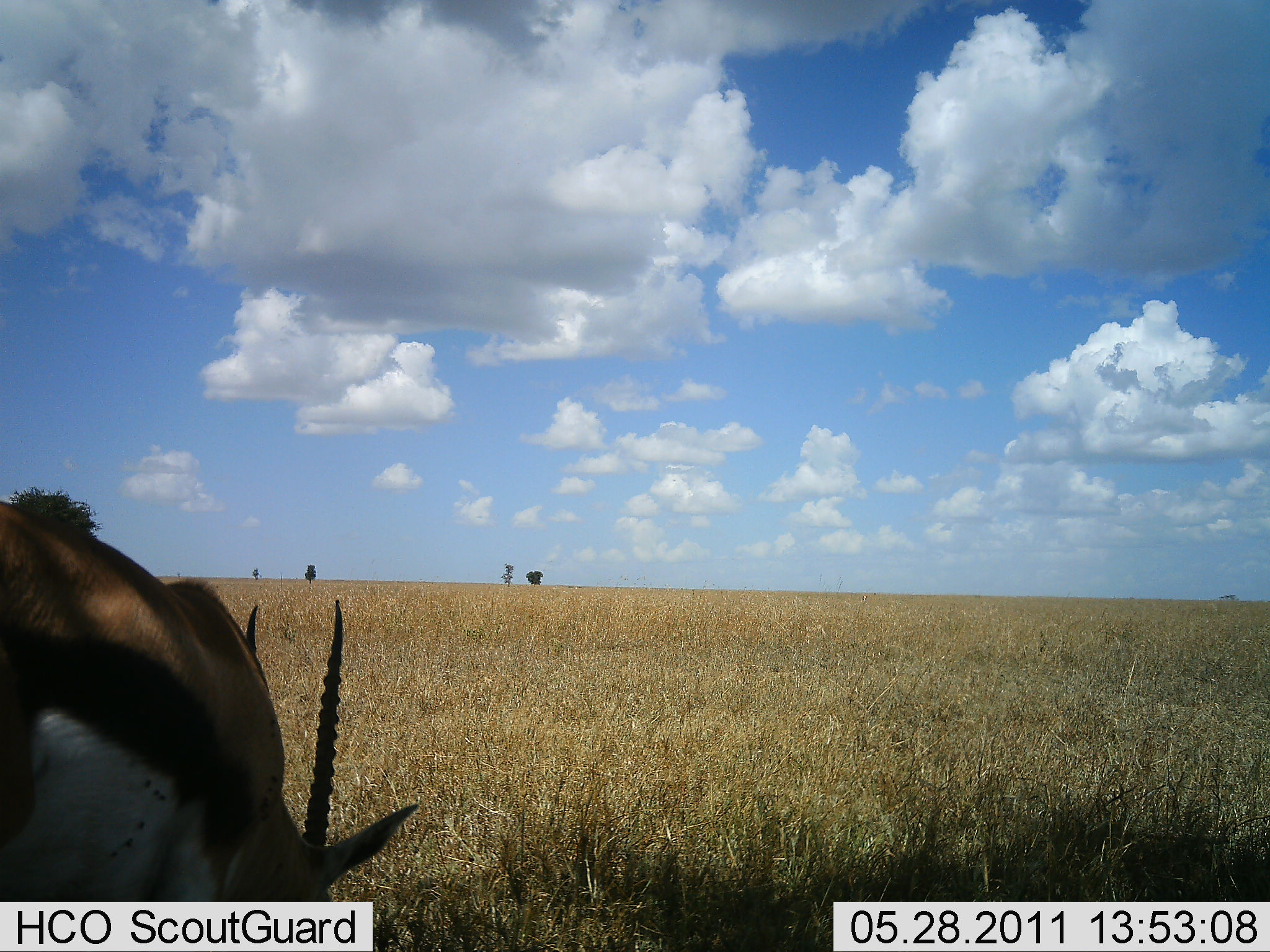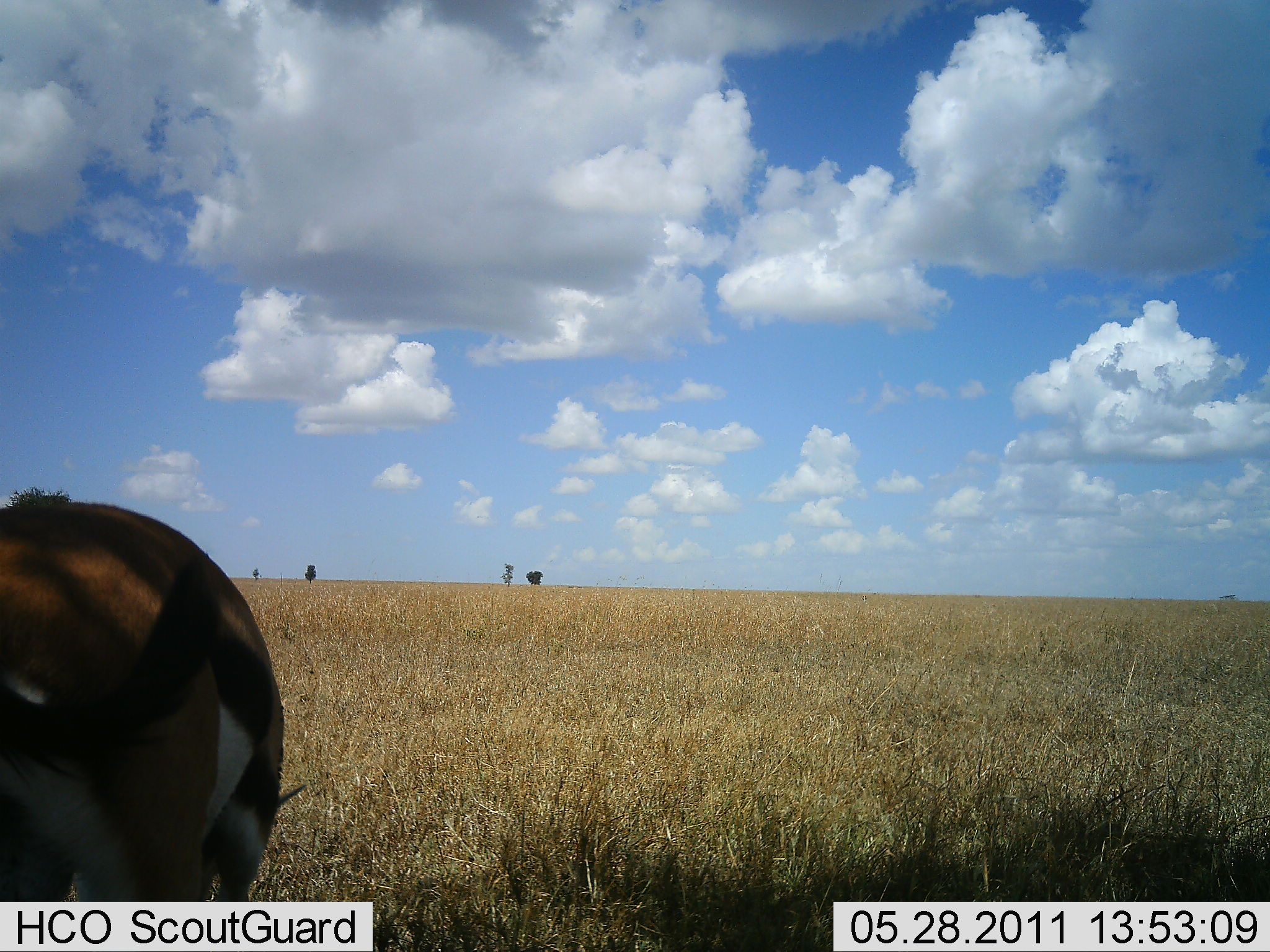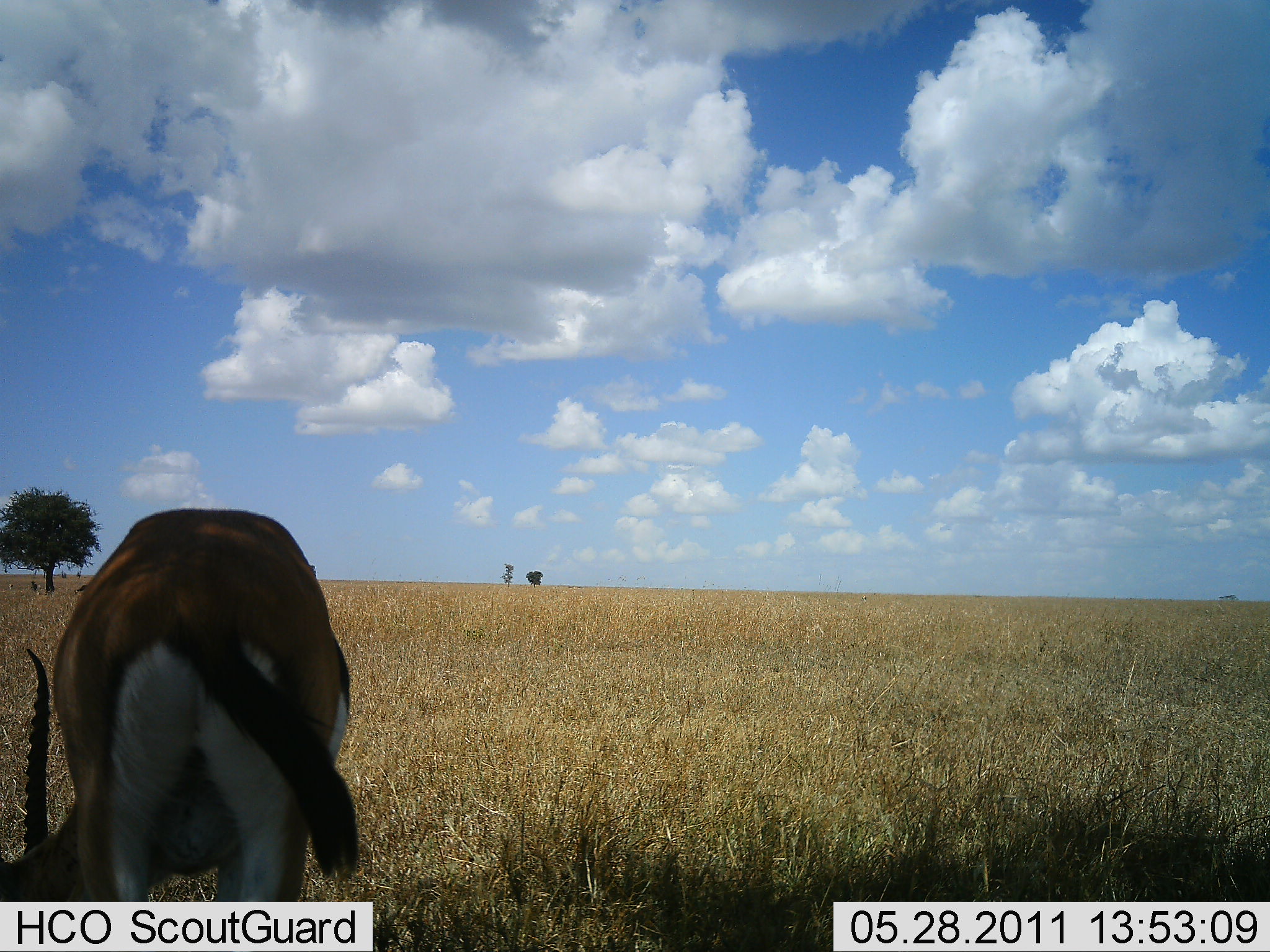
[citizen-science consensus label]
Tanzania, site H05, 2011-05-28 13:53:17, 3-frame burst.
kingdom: Animalia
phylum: Chordata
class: Mammalia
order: Artiodactyla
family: Bovidae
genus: Eudorcas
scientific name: Eudorcas thomsonii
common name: thomson's gazelle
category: gazellethomsons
Gazellethomsons (thomson's gazelle) (Eudorcas thomsonii), count 1. Behavior (volunteer vote fractions): standing 36%, resting 0%, moving 0%, interacting 0%. Young present (vote fraction): 0%. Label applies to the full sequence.